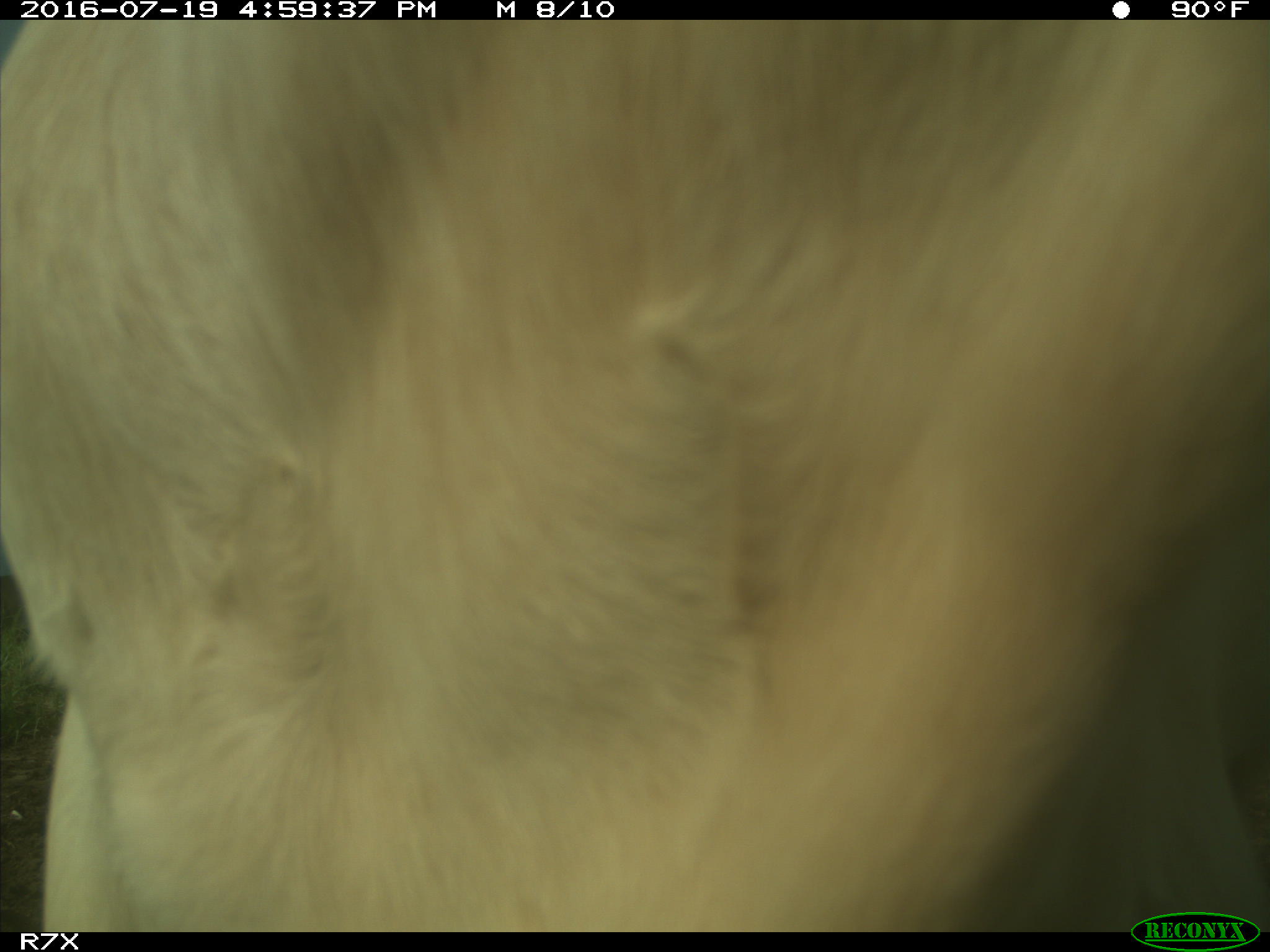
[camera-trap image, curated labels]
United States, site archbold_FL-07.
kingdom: Animalia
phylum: Chordata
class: Mammalia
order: Artiodactyla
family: Bovidae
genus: Bos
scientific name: Bos taurus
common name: domestic cow